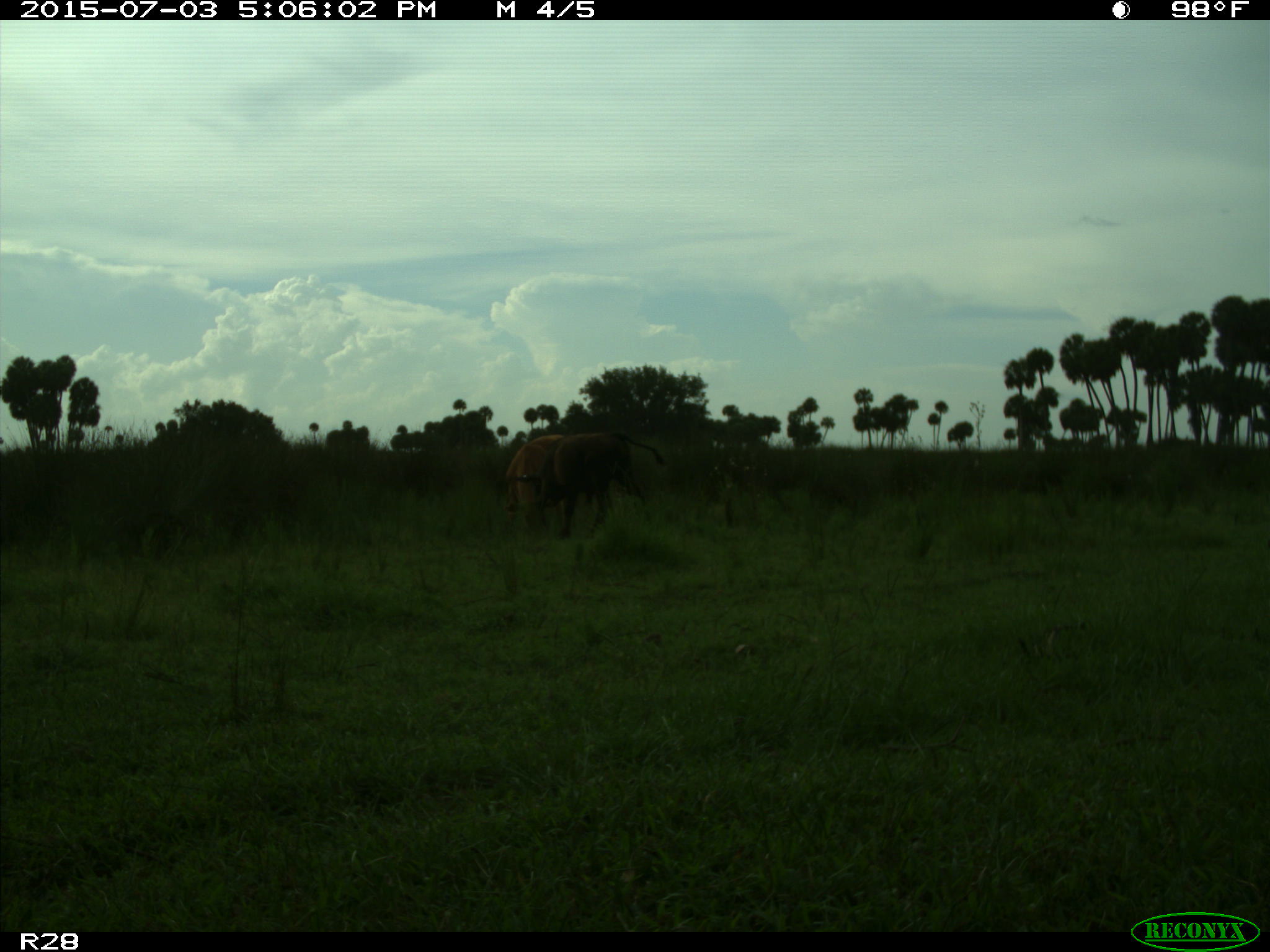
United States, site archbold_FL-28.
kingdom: Animalia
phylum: Chordata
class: Mammalia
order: Artiodactyla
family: Bovidae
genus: Bos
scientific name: Bos taurus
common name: domestic cow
Bos taurus (domestic cow).